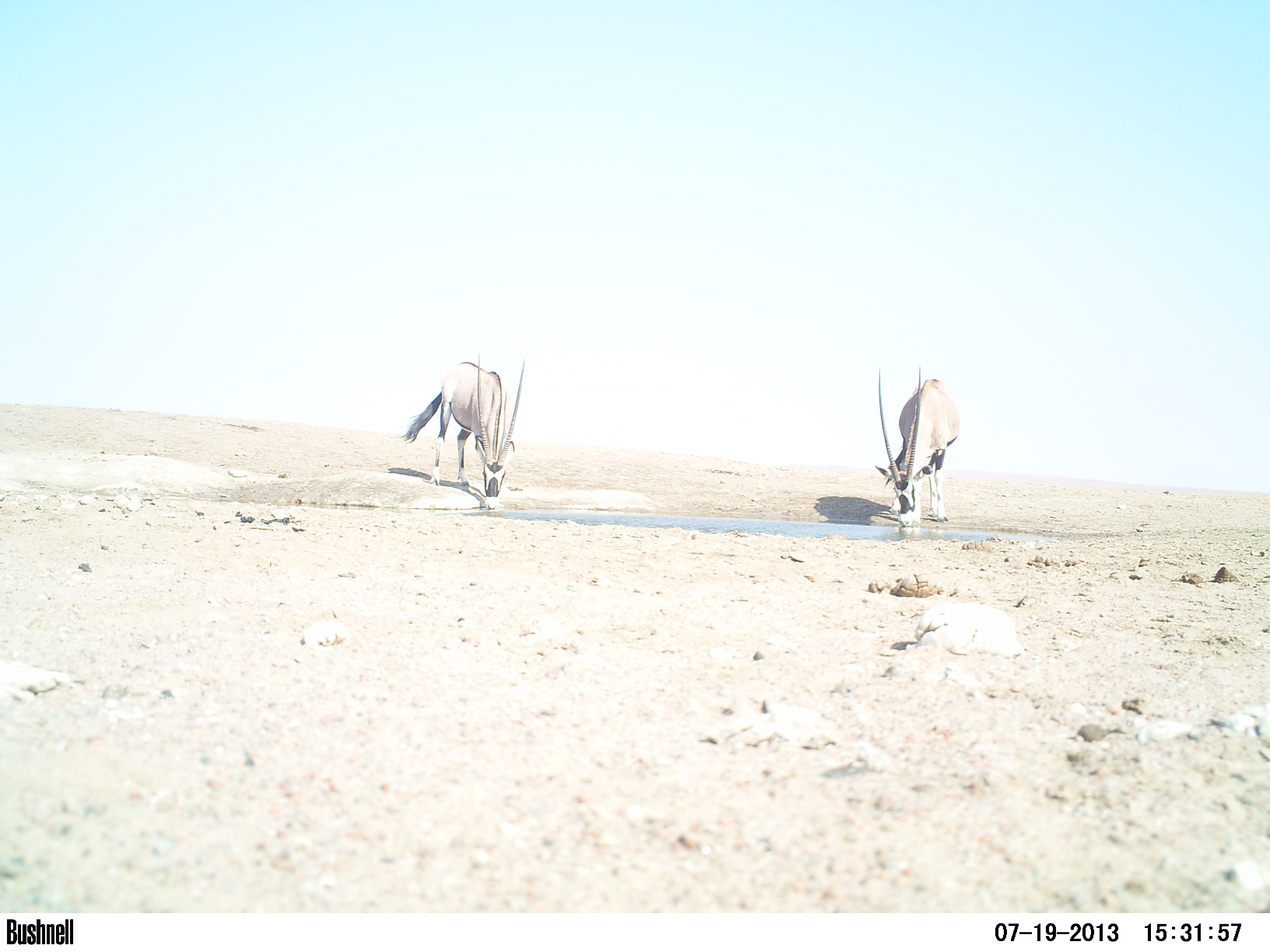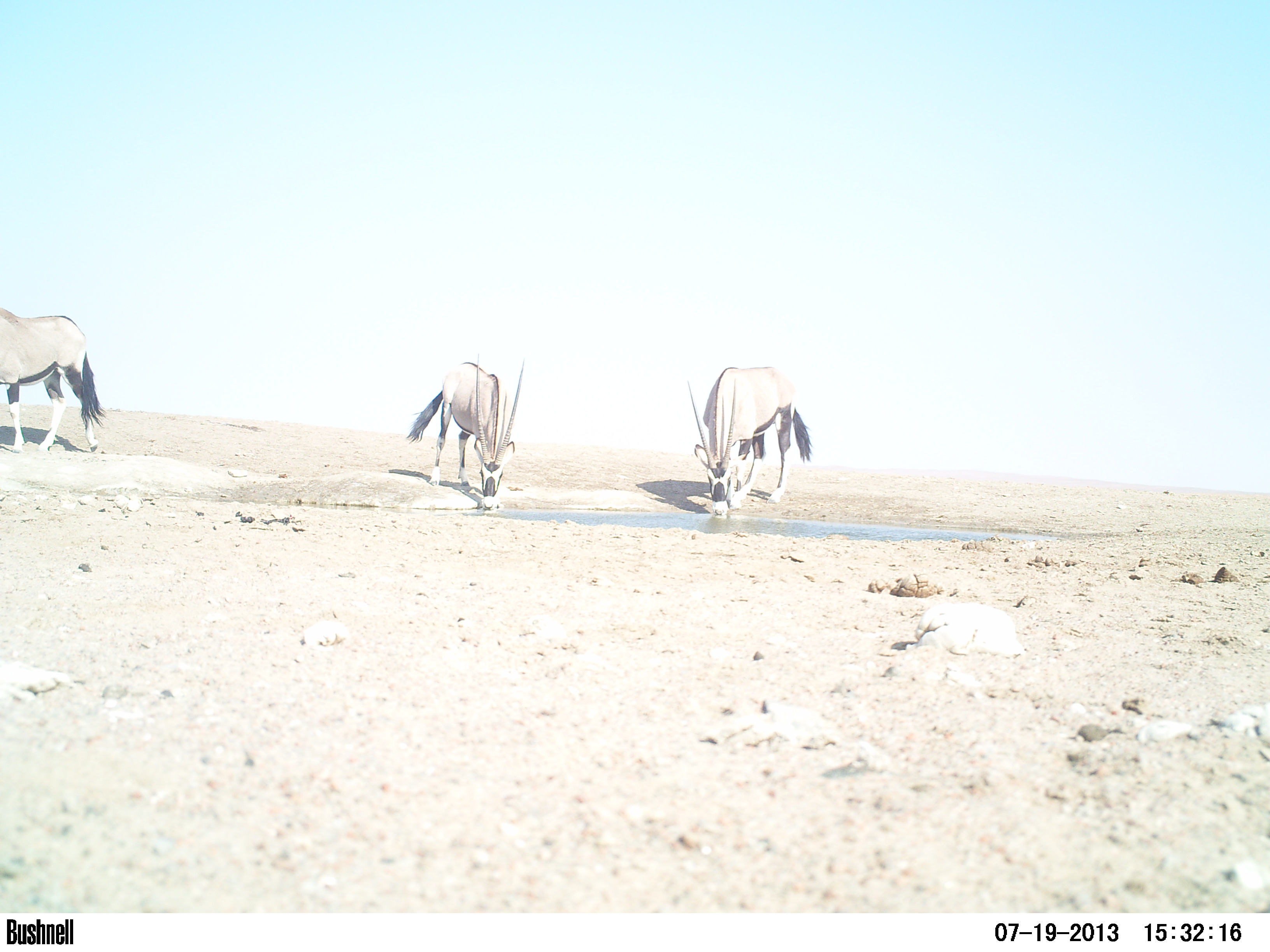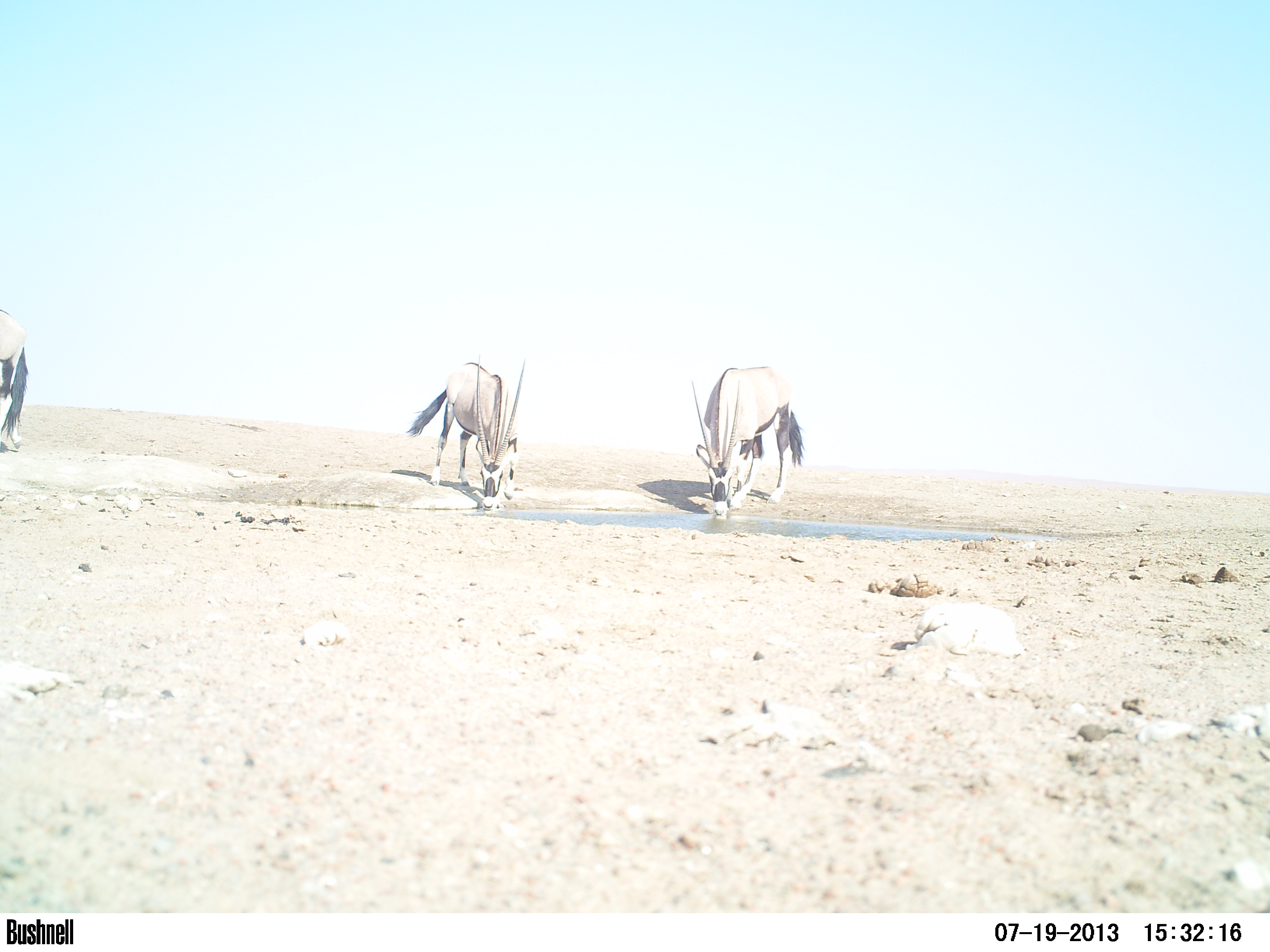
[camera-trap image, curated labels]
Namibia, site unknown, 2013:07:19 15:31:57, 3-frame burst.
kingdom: Animalia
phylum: Chordata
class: Mammalia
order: Artiodactyla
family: Bovidae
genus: Oryx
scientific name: Oryx gazella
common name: gemsbok